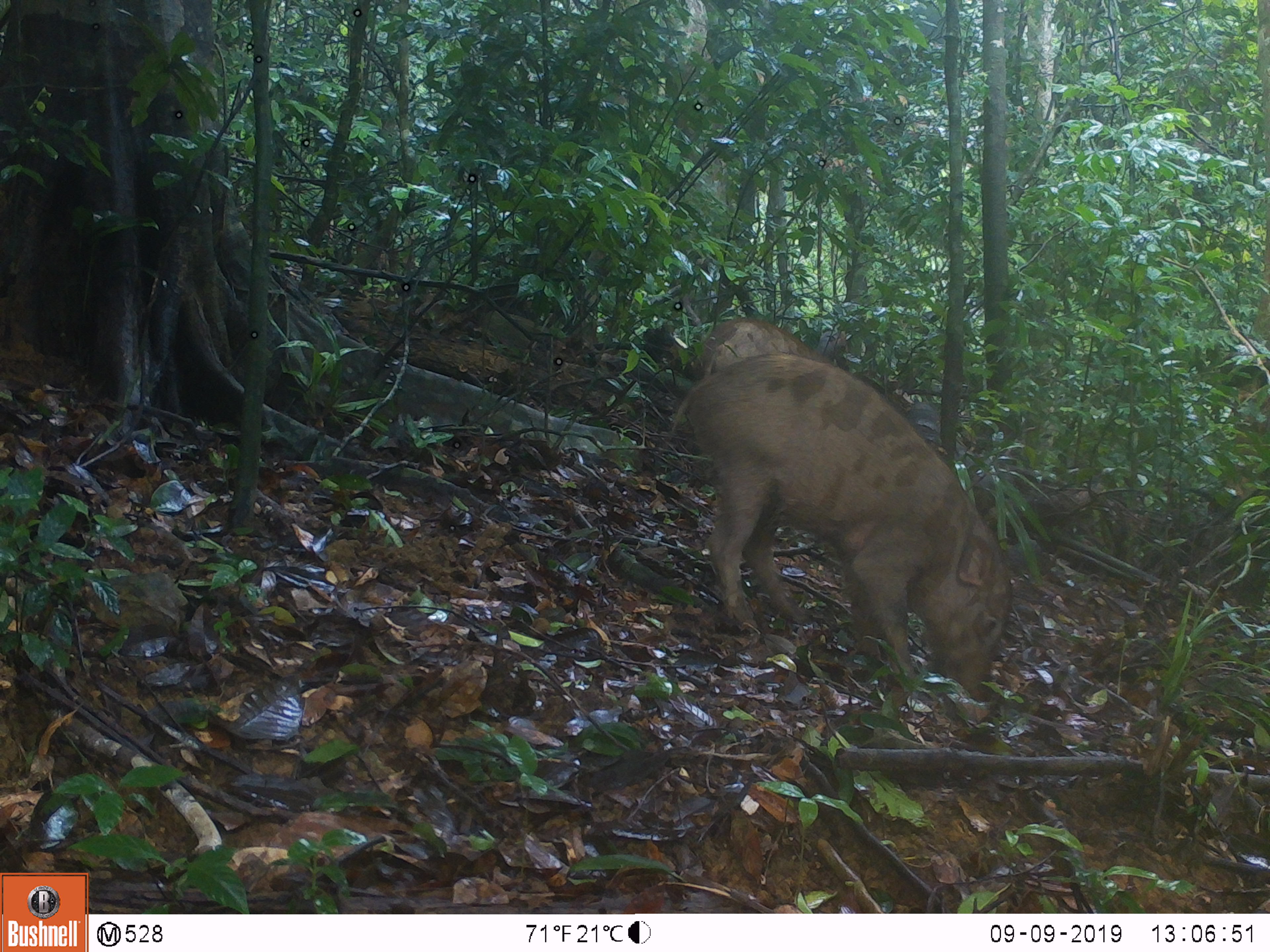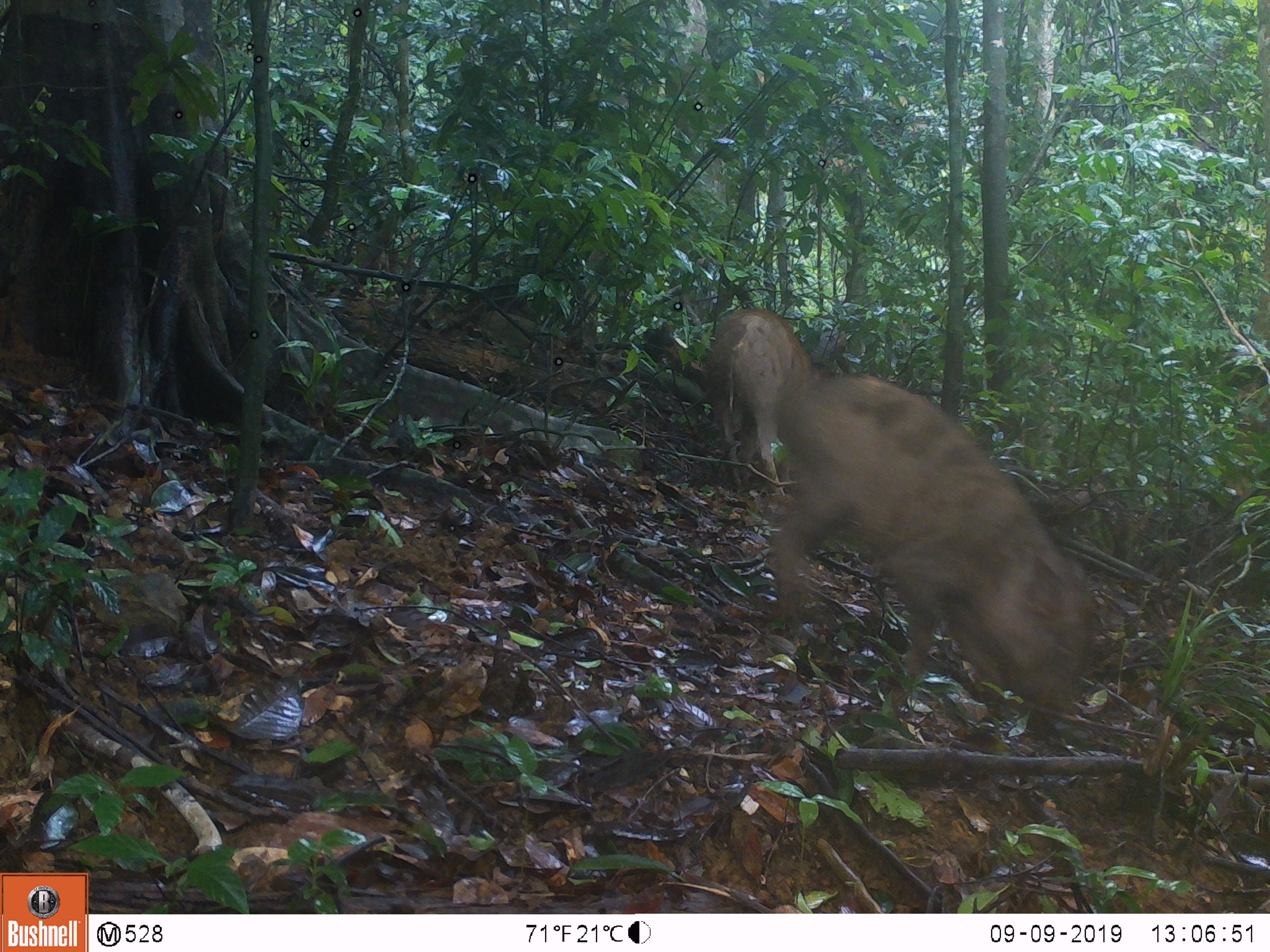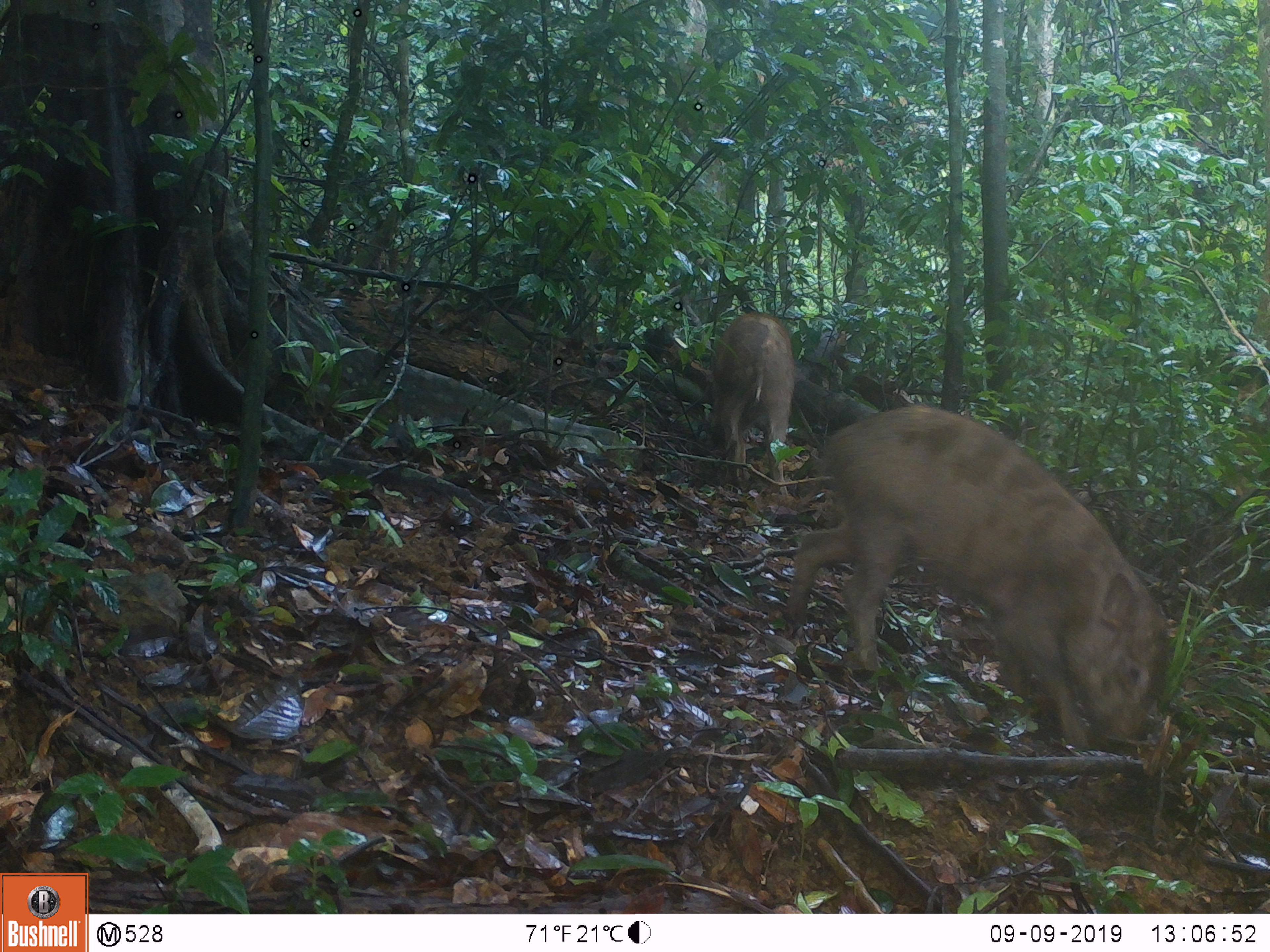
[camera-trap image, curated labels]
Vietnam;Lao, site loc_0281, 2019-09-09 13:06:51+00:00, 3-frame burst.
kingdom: Animalia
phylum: Chordata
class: Mammalia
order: Artiodactyla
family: Suidae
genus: Sus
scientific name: Sus scrofa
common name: eurasian wild pig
Eurasian wild pig (Sus scrofa). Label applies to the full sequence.